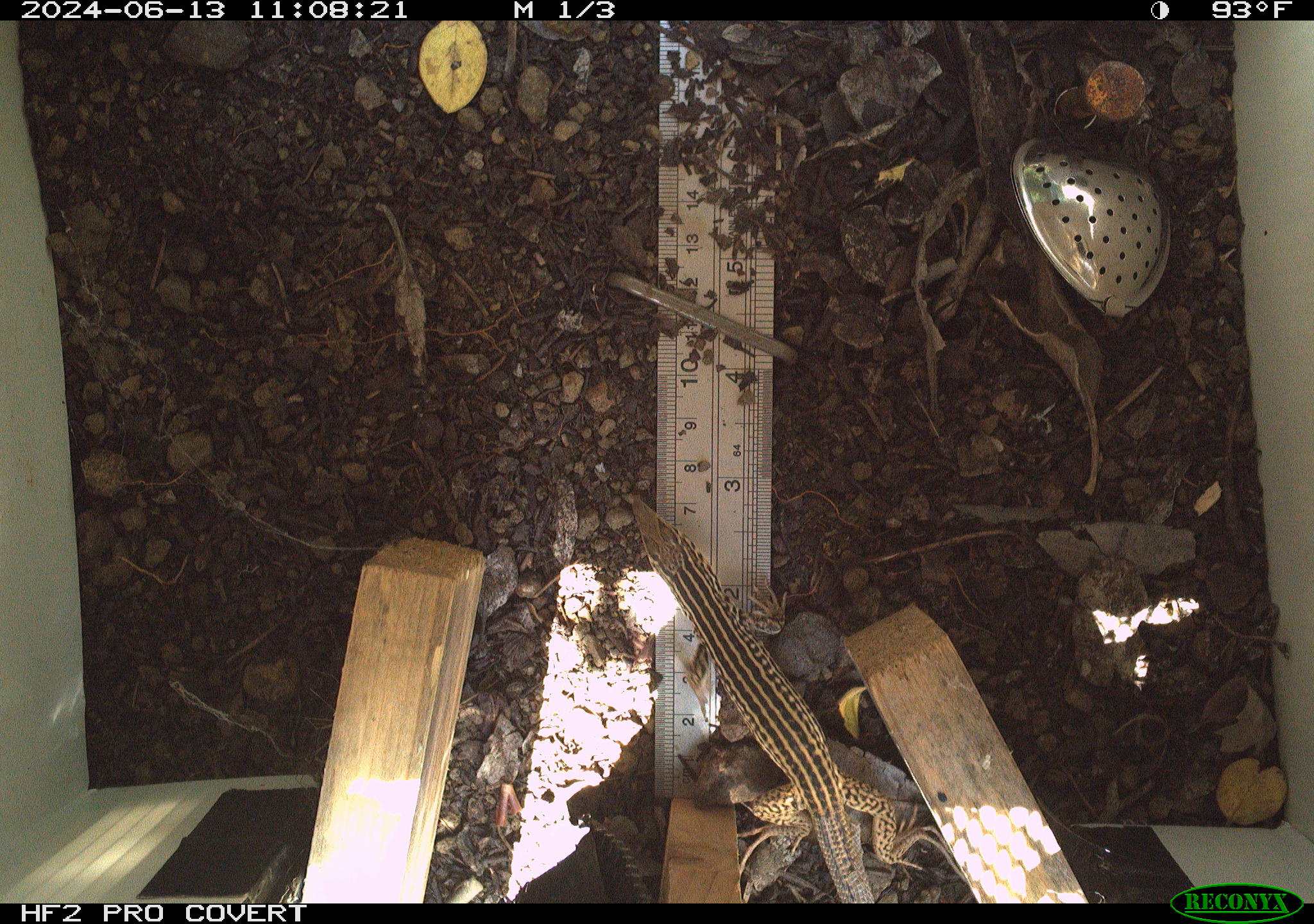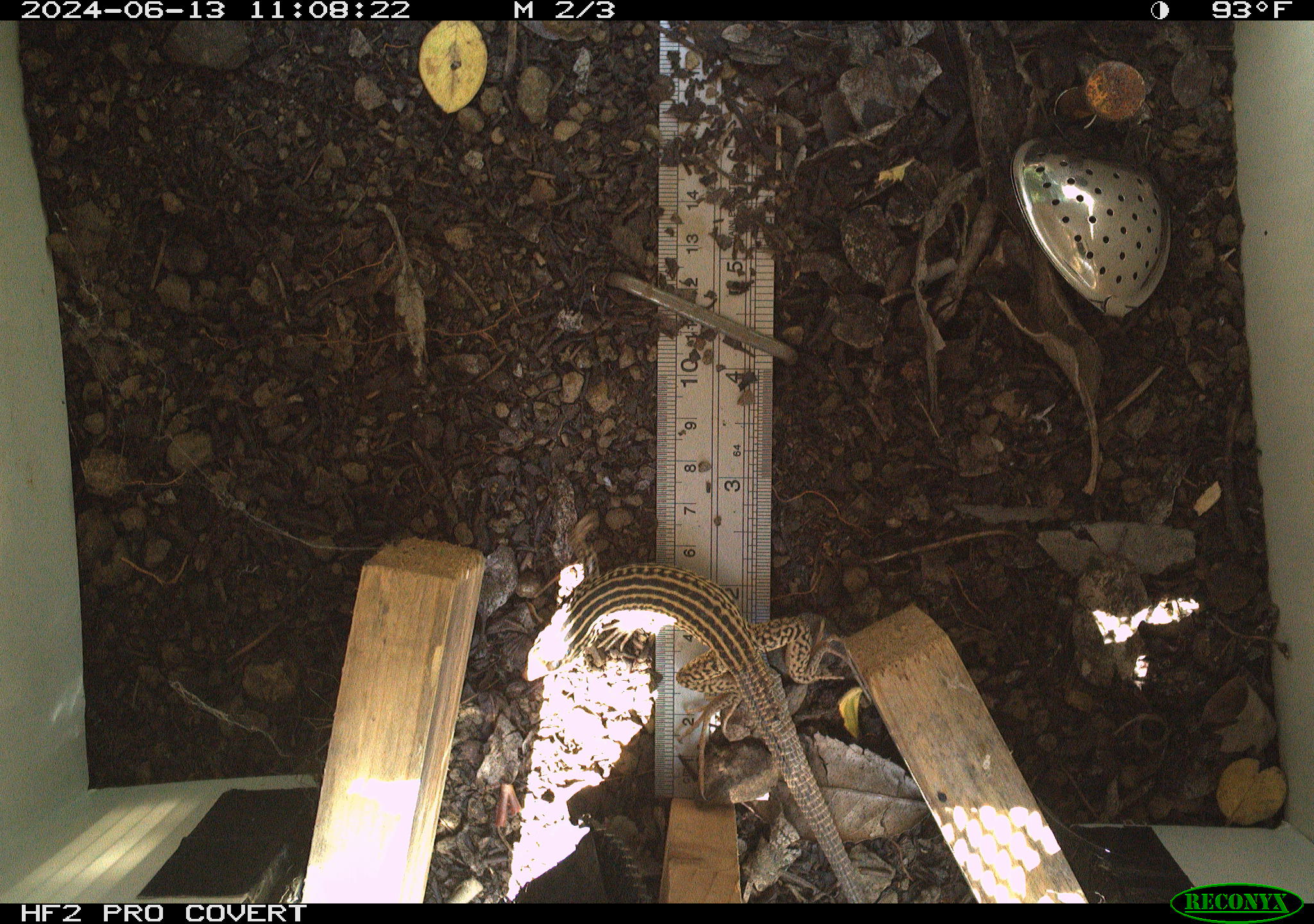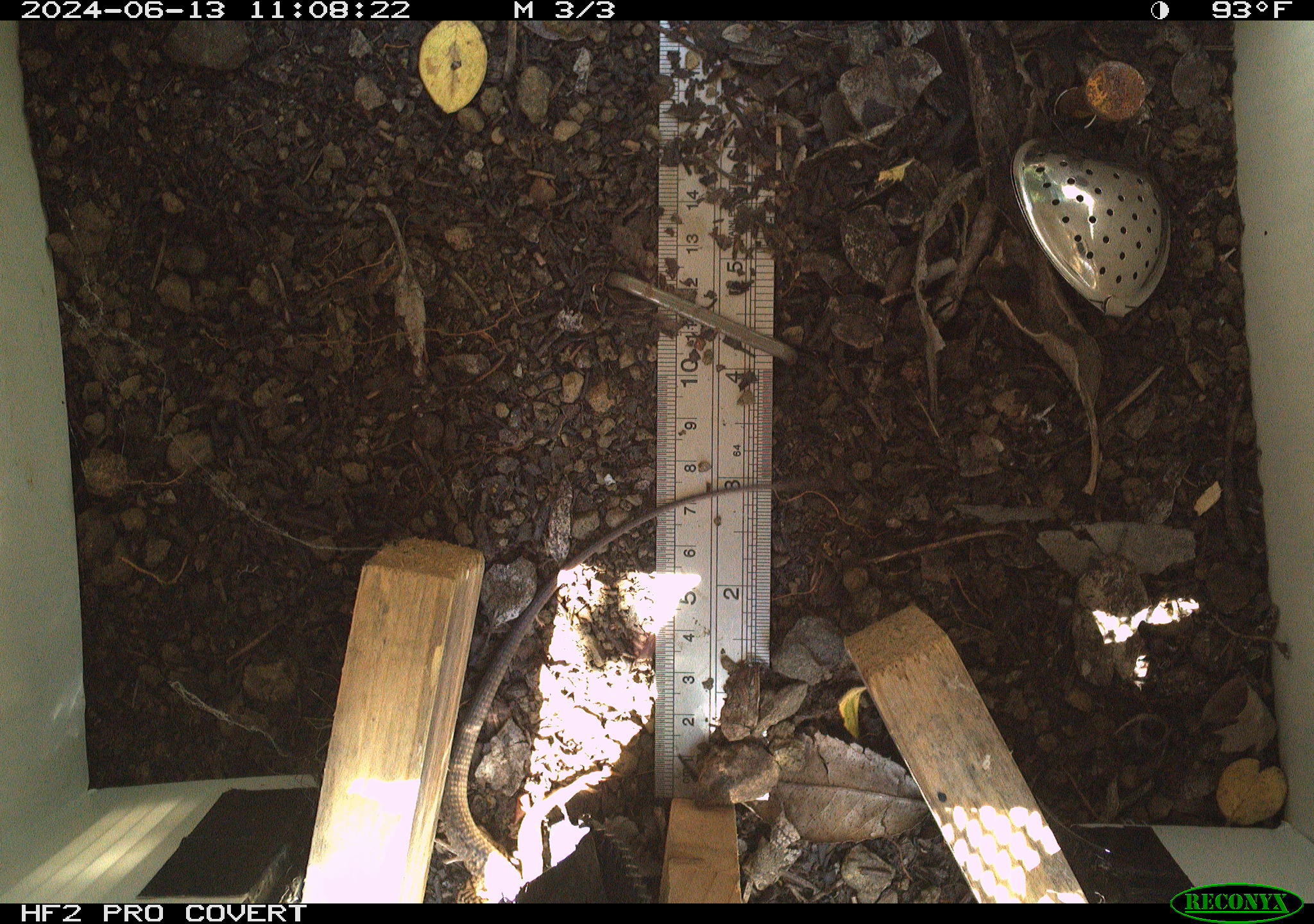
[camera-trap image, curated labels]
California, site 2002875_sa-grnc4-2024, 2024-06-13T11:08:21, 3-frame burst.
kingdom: Animalia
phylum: Chordata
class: Reptilia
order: Squamata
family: Teiidae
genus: Aspidoscelis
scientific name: Aspidoscelis tigris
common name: western whiptail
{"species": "western whiptail (Aspidoscelis tigris)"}